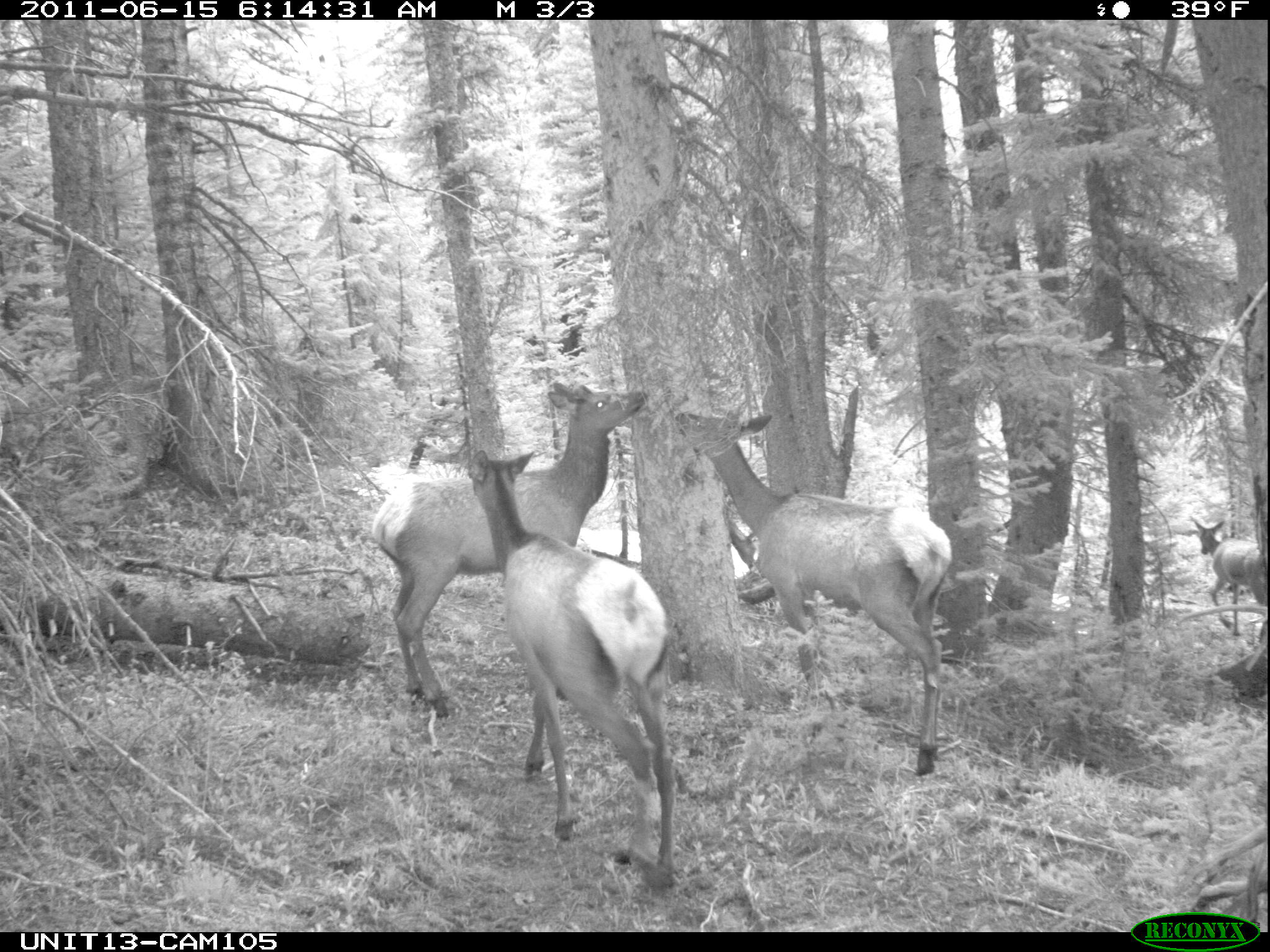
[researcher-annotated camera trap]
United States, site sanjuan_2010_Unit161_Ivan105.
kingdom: Animalia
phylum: Chordata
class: Mammalia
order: Artiodactyla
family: Cervidae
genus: Cervus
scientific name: Cervus elaphus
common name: red deer